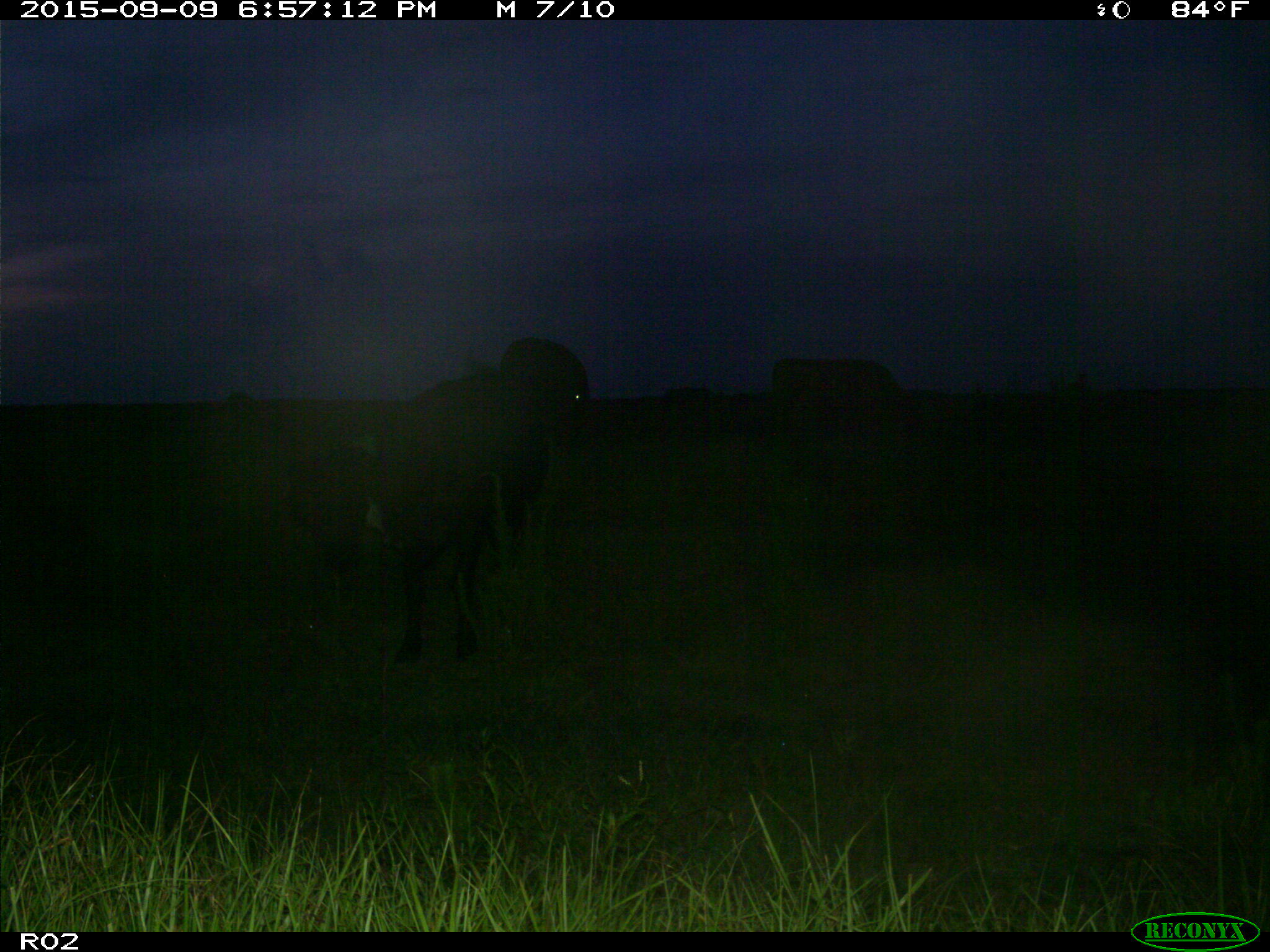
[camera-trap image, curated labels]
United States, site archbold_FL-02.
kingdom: Animalia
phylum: Chordata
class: Mammalia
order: Artiodactyla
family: Bovidae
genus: Bos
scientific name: Bos taurus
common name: domestic cow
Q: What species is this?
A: Bos taurus (domestic cow).